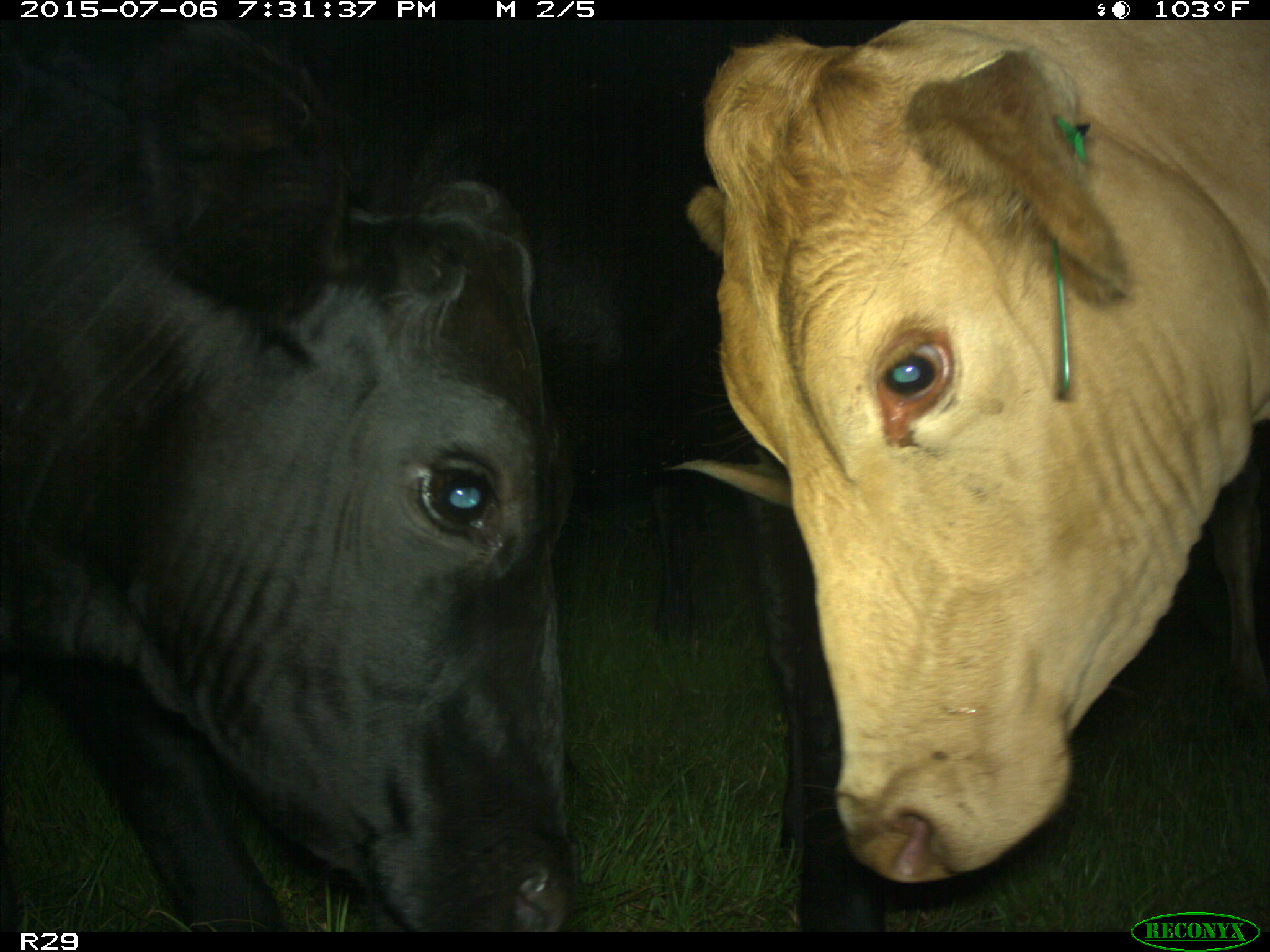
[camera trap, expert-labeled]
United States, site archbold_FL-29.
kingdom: Animalia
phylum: Chordata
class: Mammalia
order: Artiodactyla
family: Bovidae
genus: Bos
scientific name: Bos taurus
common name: domestic cow